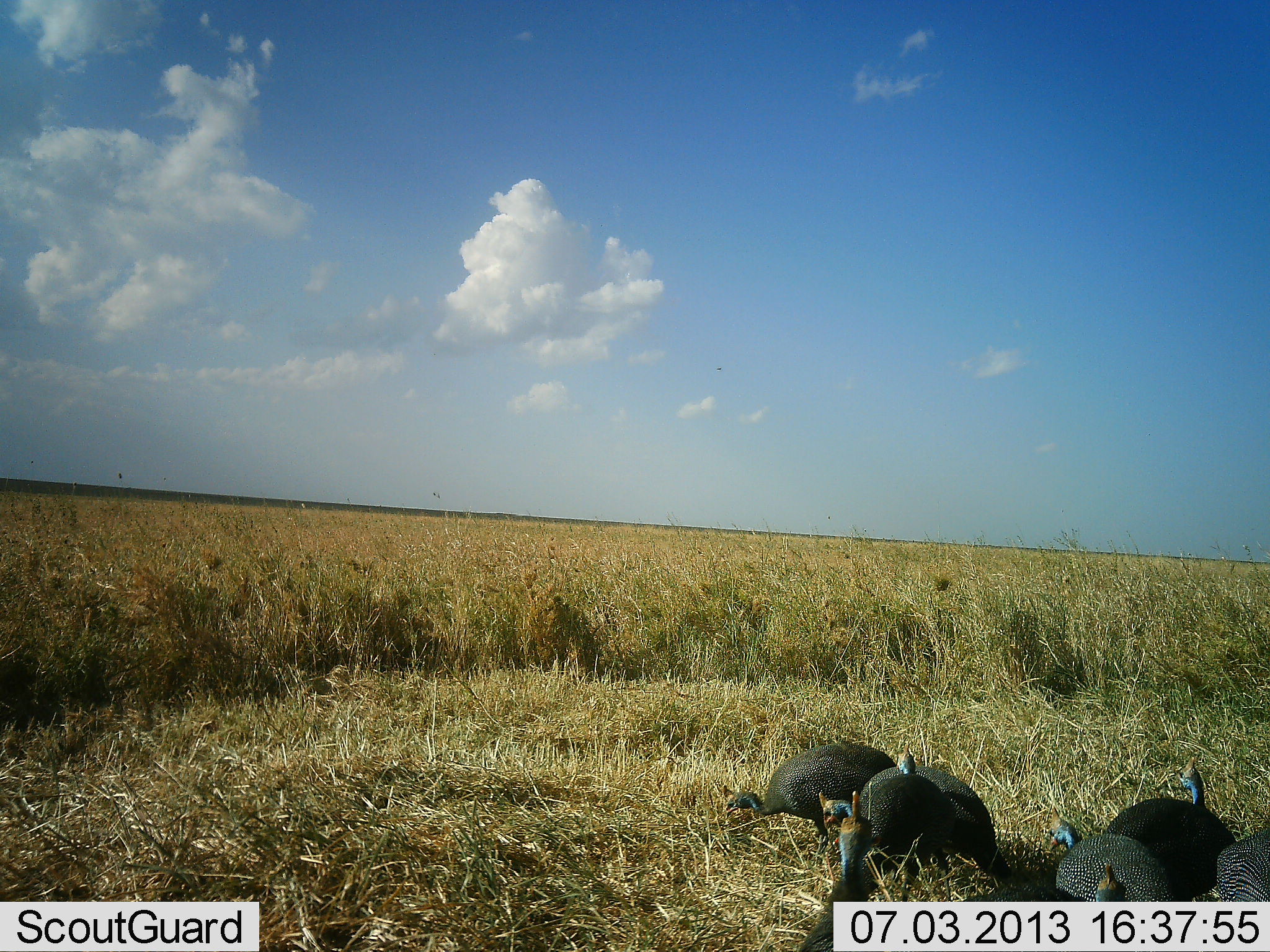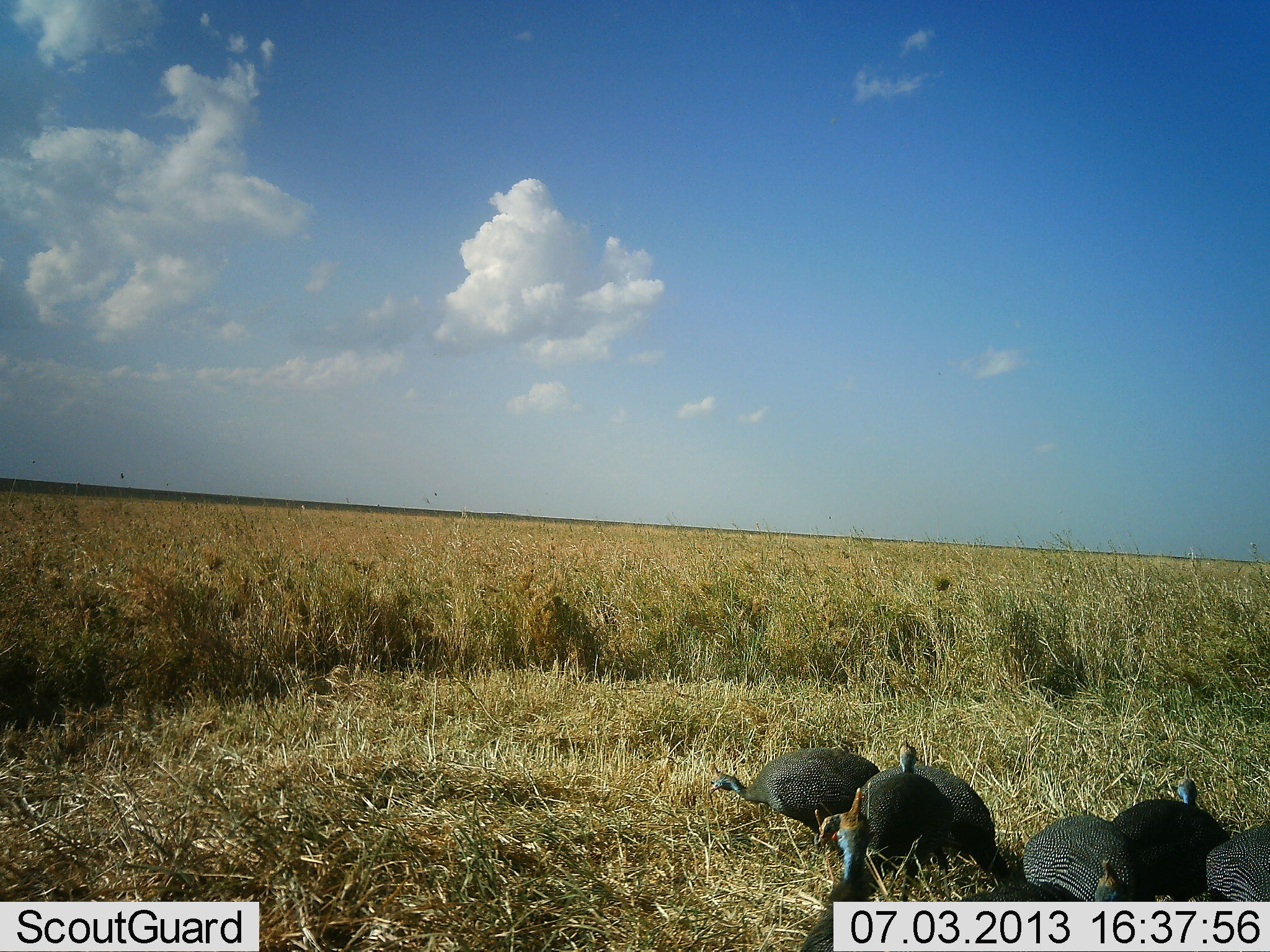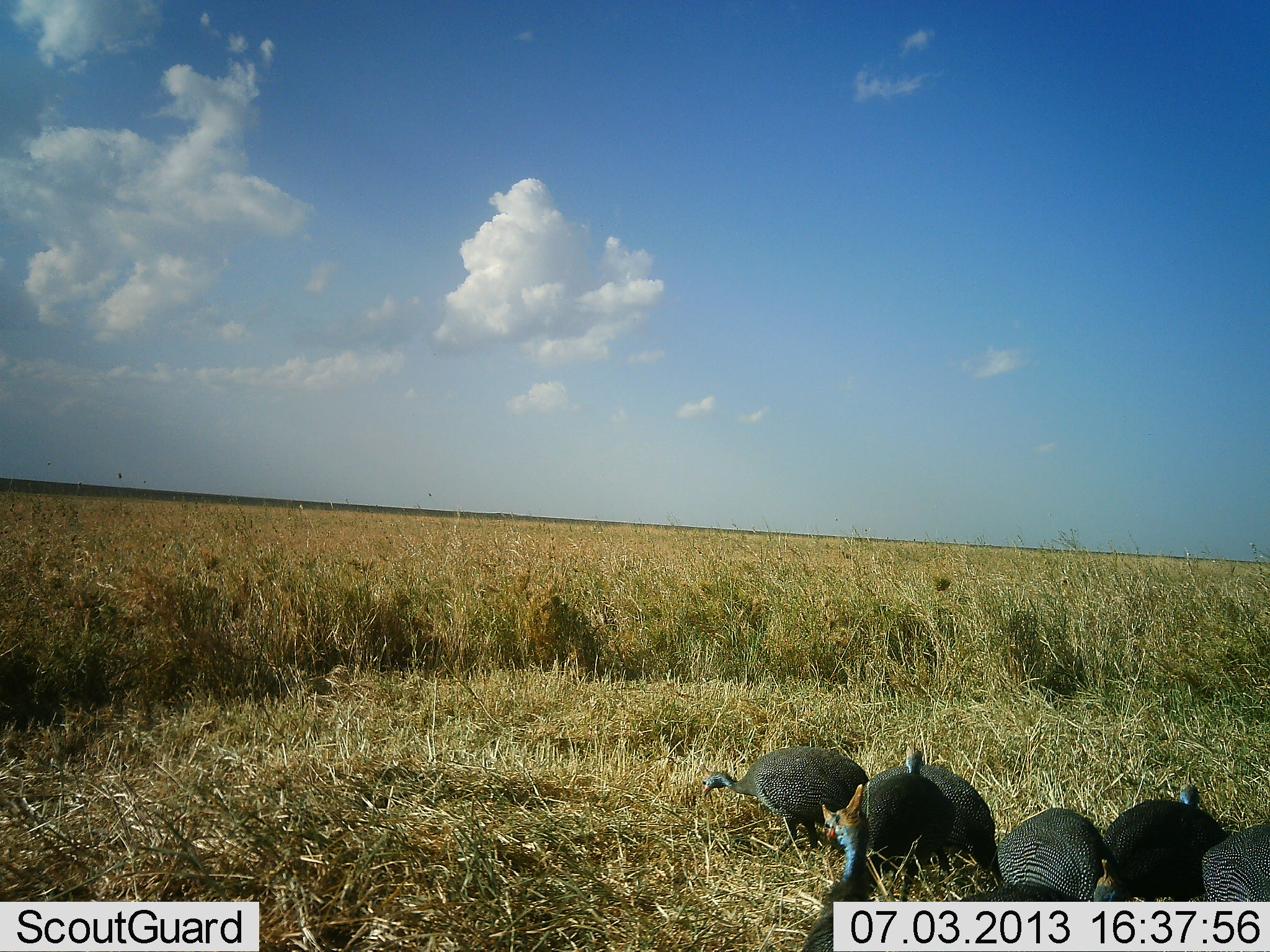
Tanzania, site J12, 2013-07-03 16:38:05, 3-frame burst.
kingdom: Animalia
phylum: Chordata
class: Aves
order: Galliformes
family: Numididae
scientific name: Numididae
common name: guinea fowl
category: guineafowl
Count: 7.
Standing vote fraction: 62%.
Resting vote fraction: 0%.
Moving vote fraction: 19%.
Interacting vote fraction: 5%.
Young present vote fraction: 0%.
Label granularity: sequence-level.